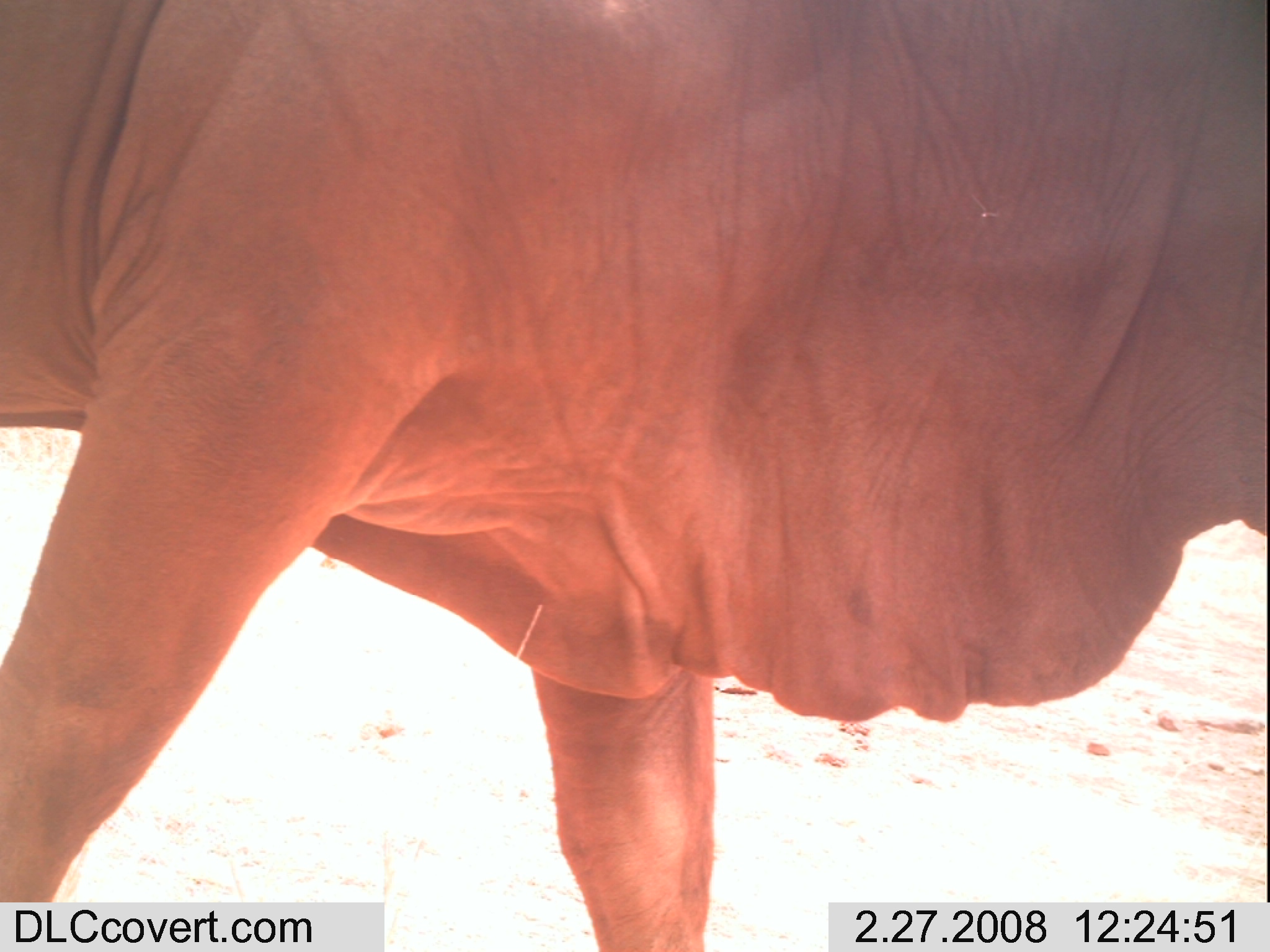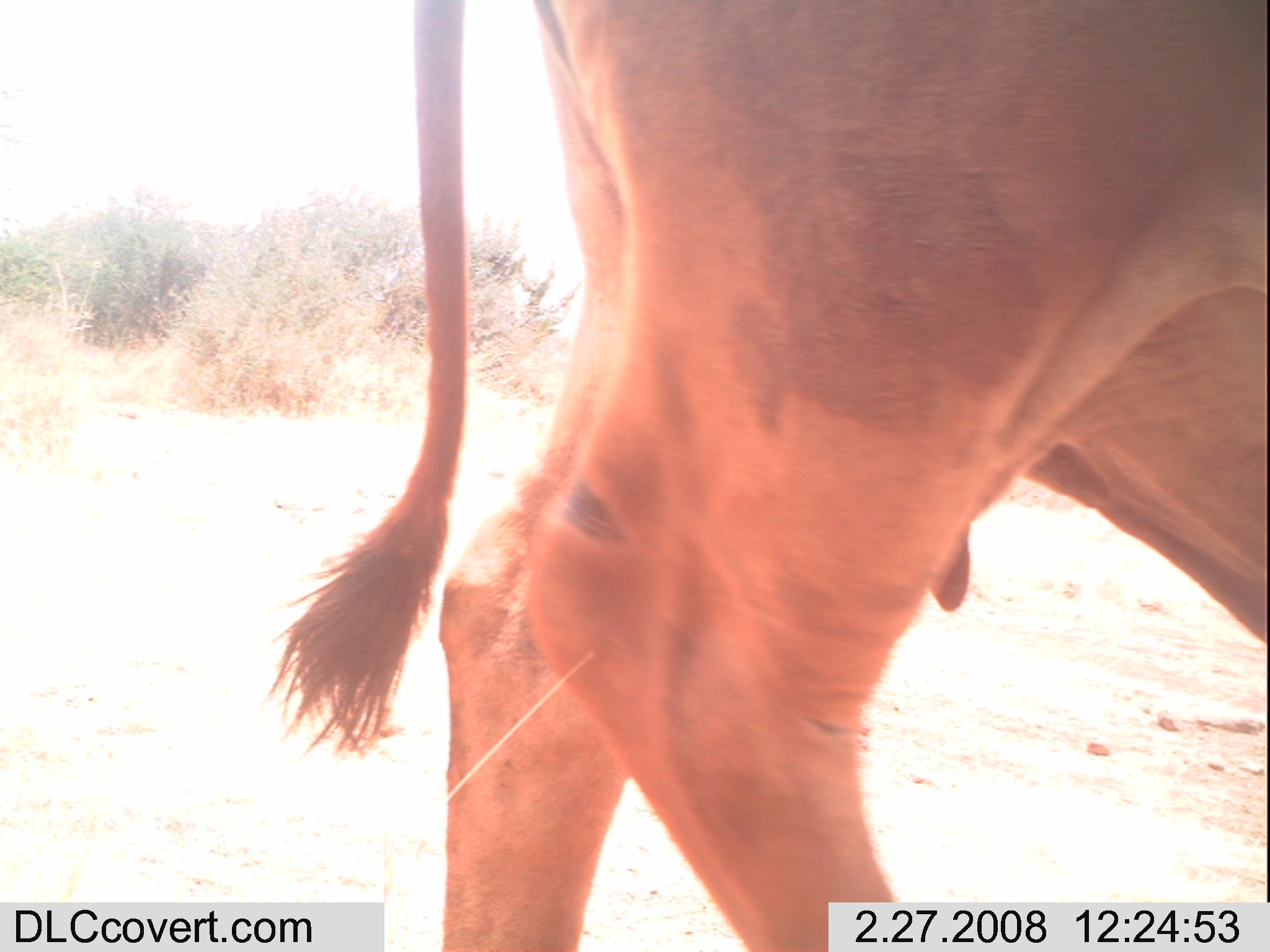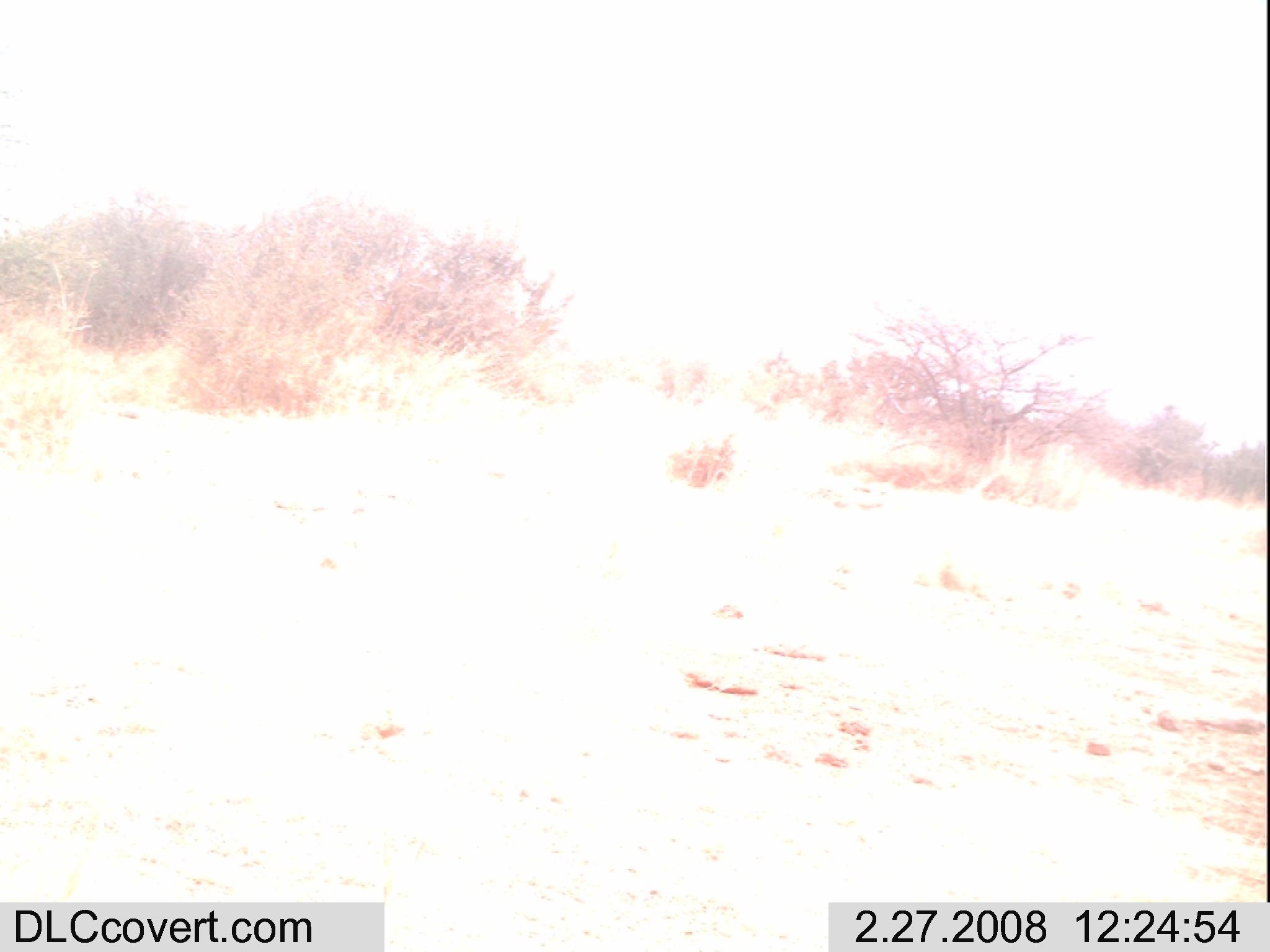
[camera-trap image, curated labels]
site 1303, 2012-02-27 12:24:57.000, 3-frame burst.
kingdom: Animalia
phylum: Chordata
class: Mammalia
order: Artiodactyla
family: Bovidae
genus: Bos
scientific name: Bos taurus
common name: domestic cattle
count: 1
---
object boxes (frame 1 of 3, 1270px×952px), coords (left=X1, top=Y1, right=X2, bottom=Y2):
bos taurus: (left=0, top=0, right=1270, bottom=952)